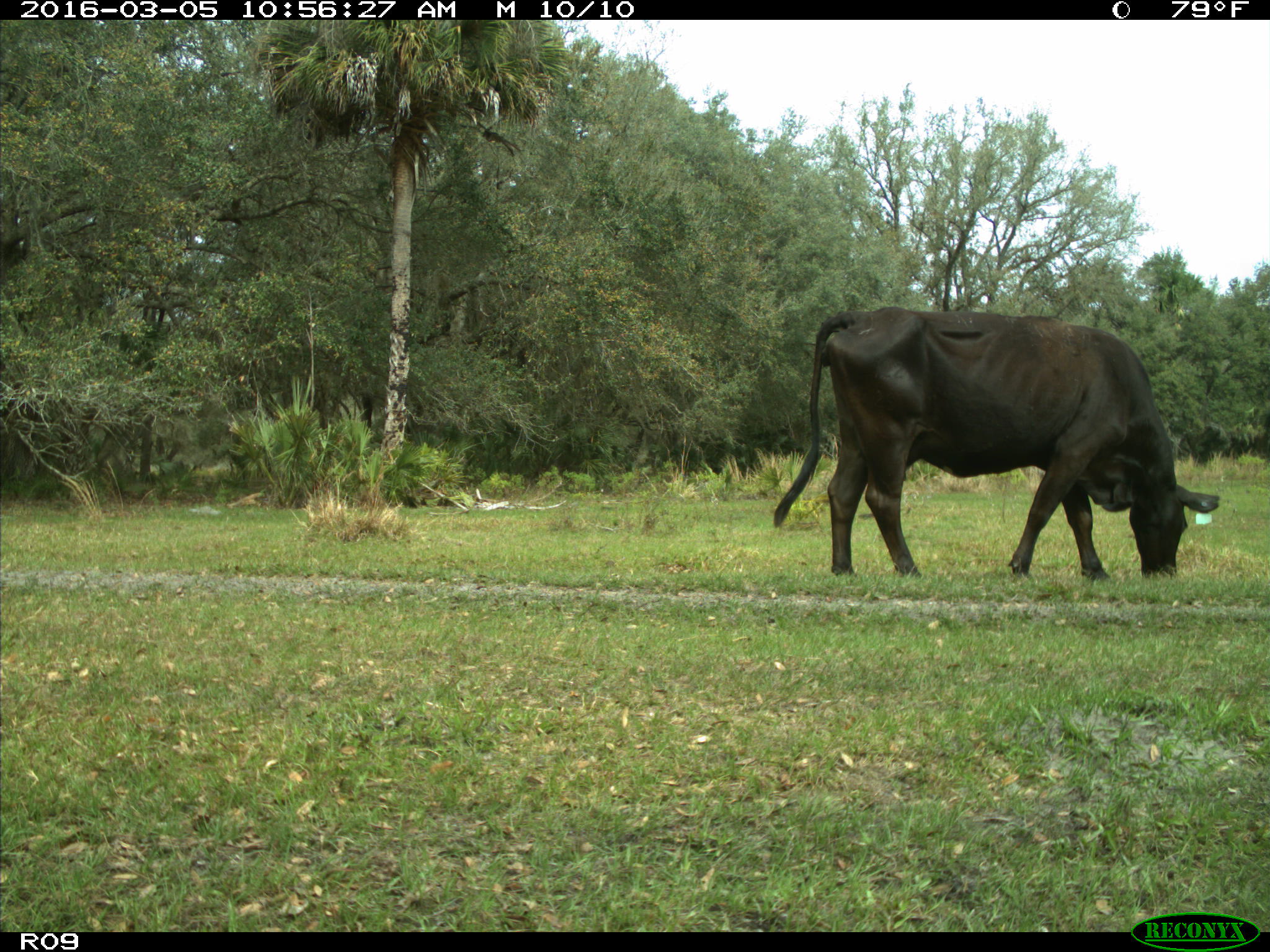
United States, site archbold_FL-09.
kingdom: Animalia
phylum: Chordata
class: Mammalia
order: Artiodactyla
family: Bovidae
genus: Bos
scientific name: Bos taurus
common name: domestic cow